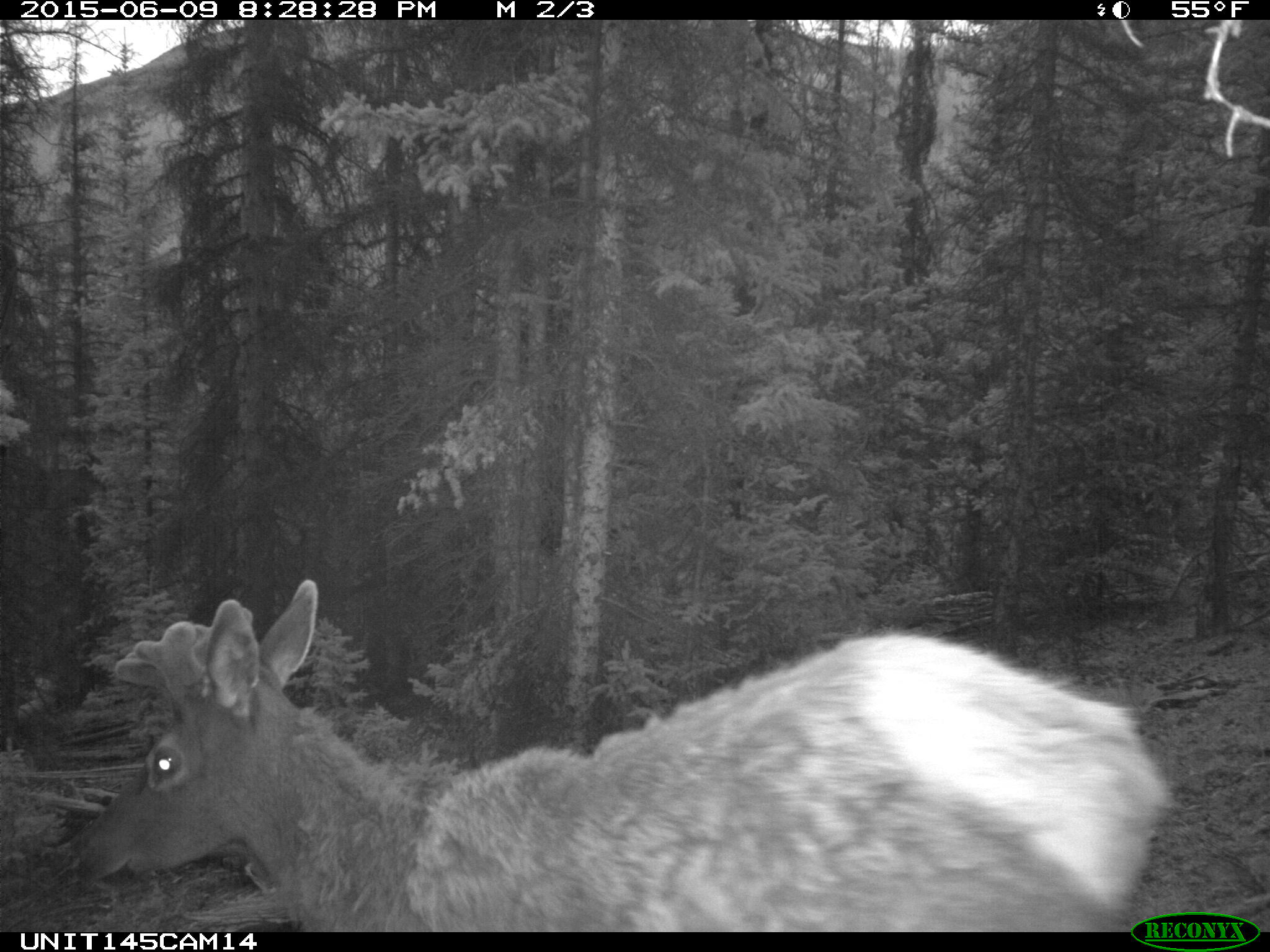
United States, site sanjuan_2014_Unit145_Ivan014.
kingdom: Animalia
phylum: Chordata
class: Mammalia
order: Artiodactyla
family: Cervidae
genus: Cervus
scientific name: Cervus elaphus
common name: red deer